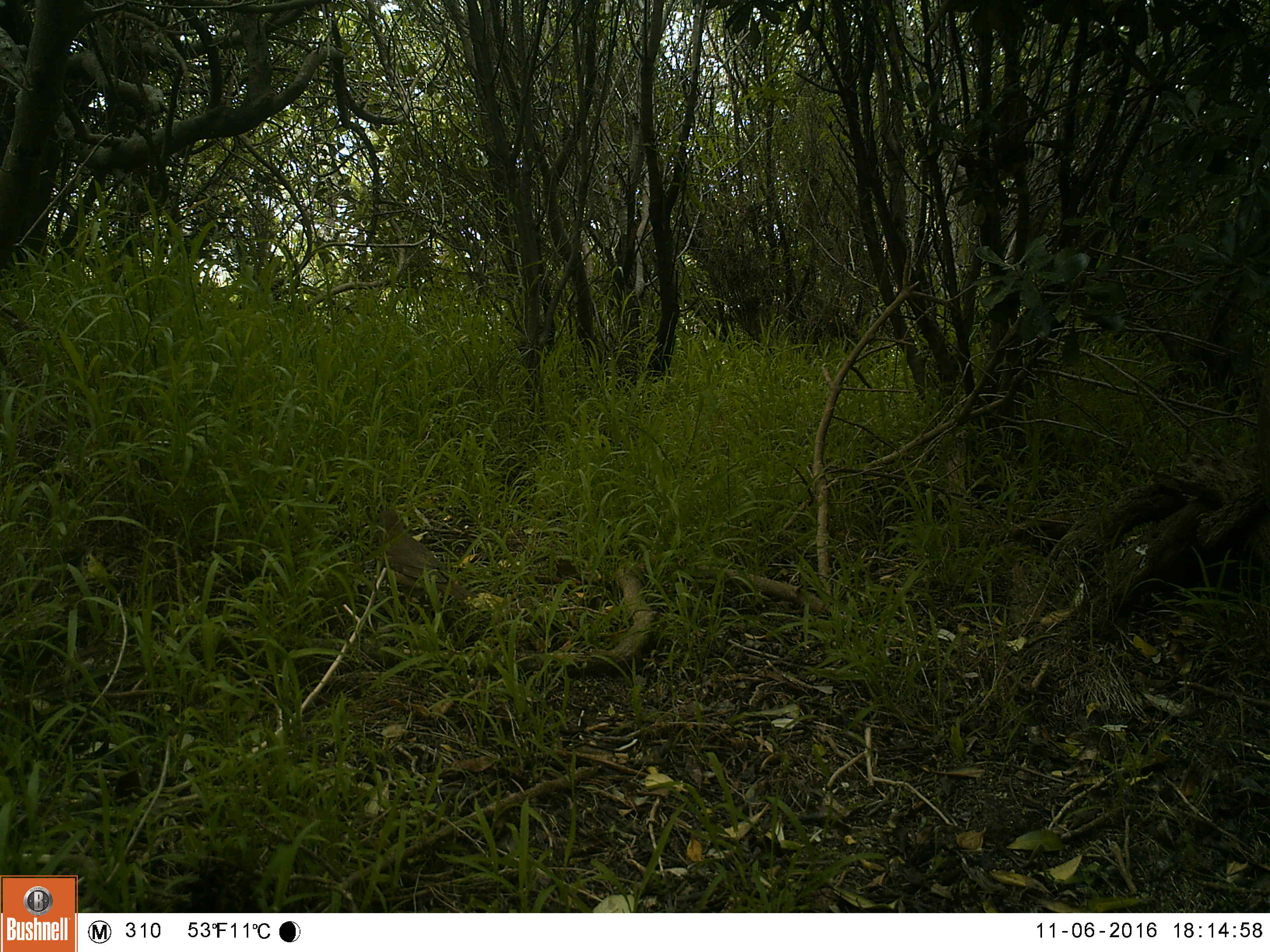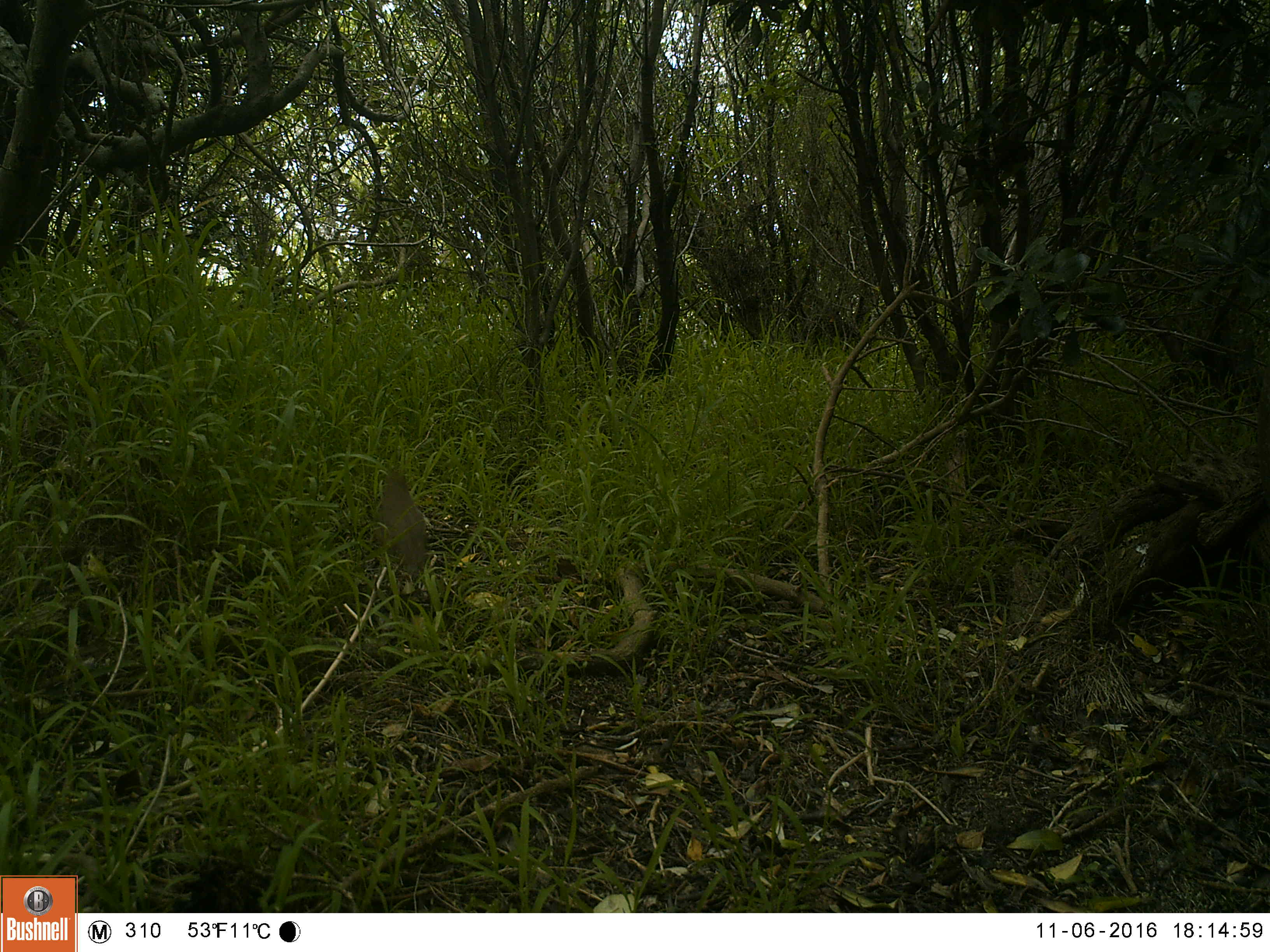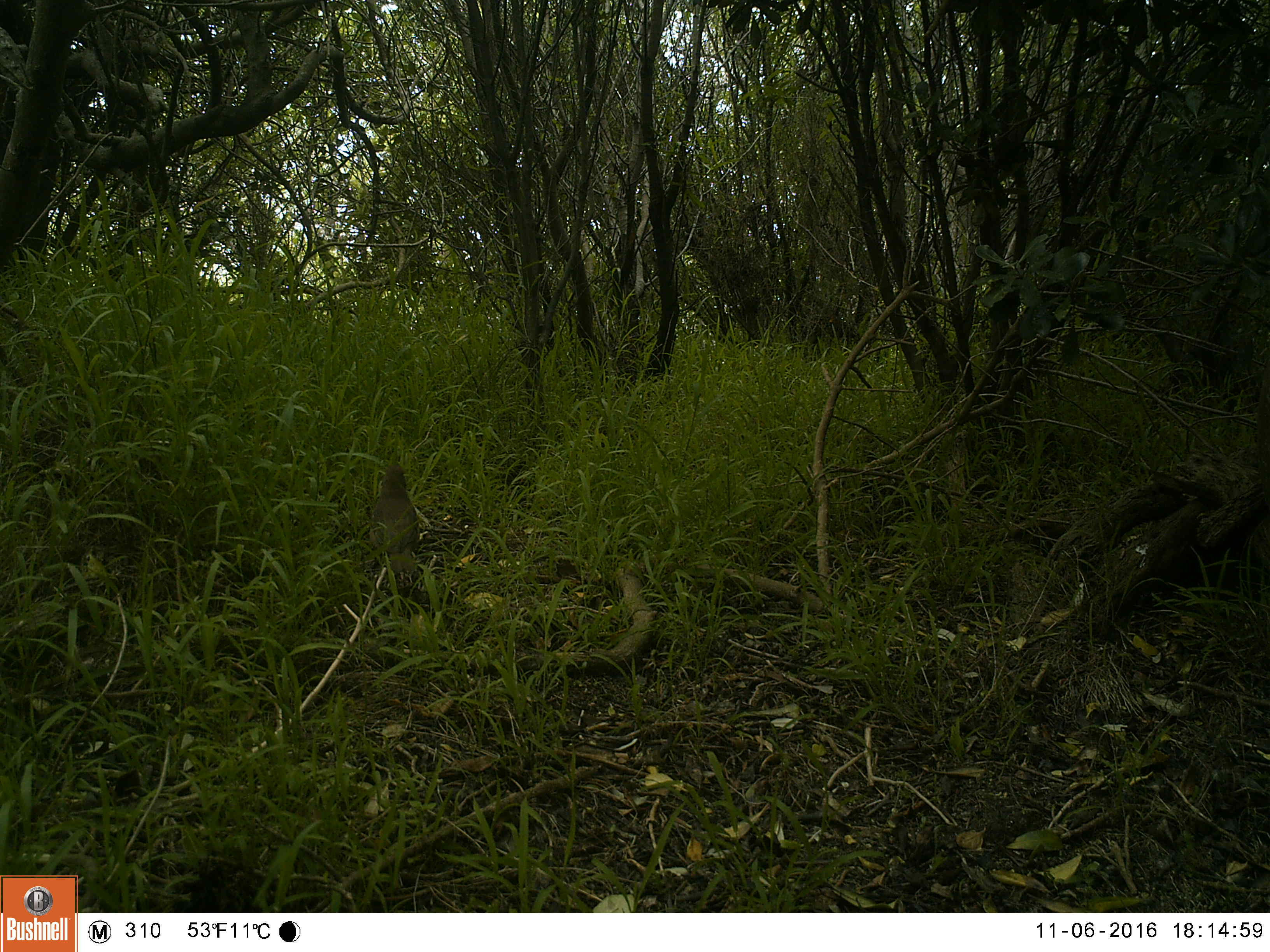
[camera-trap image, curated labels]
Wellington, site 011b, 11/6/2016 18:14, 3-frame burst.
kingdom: Animalia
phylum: Chordata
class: Aves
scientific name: Aves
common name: bird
Bird (Aves).